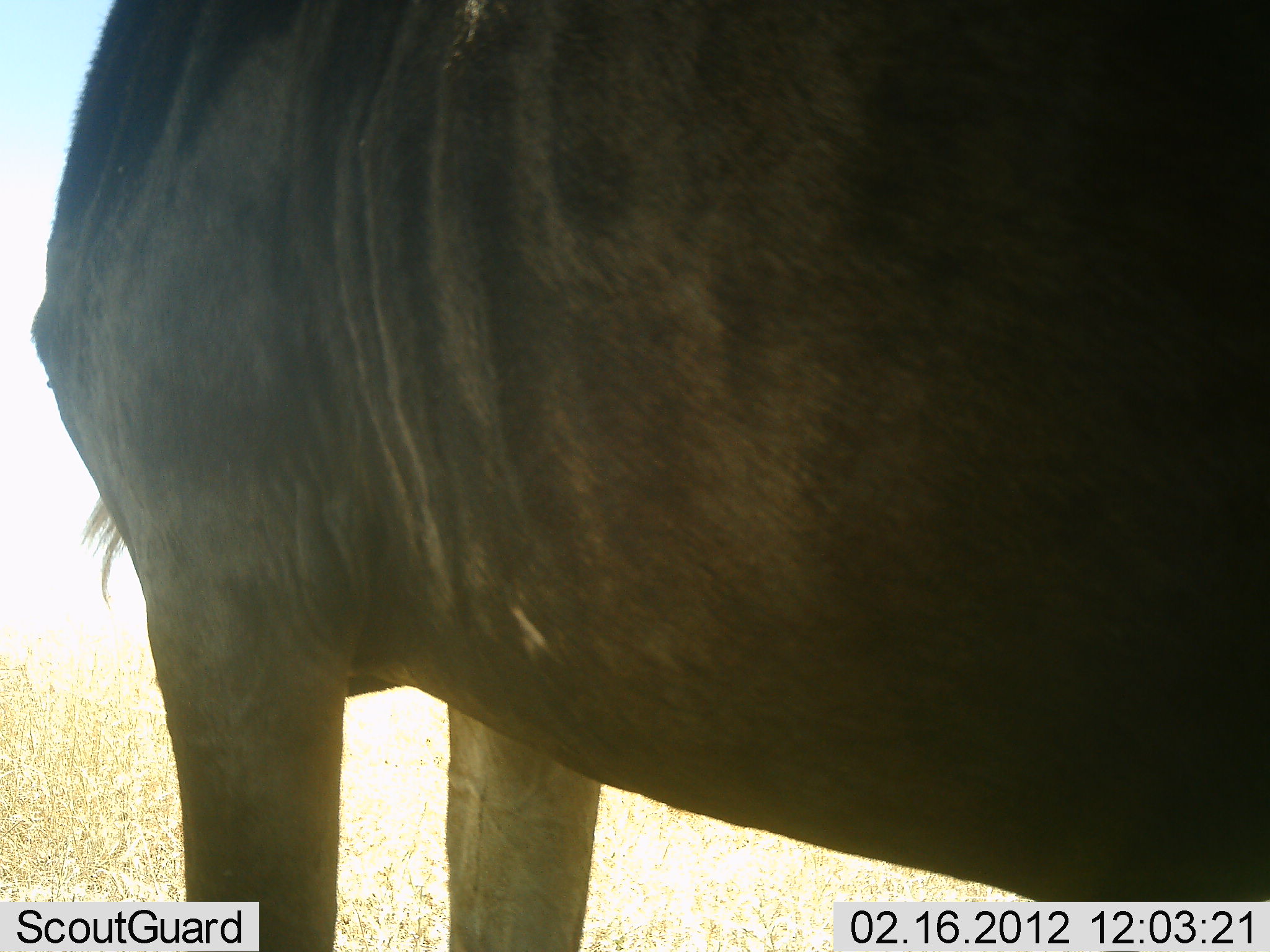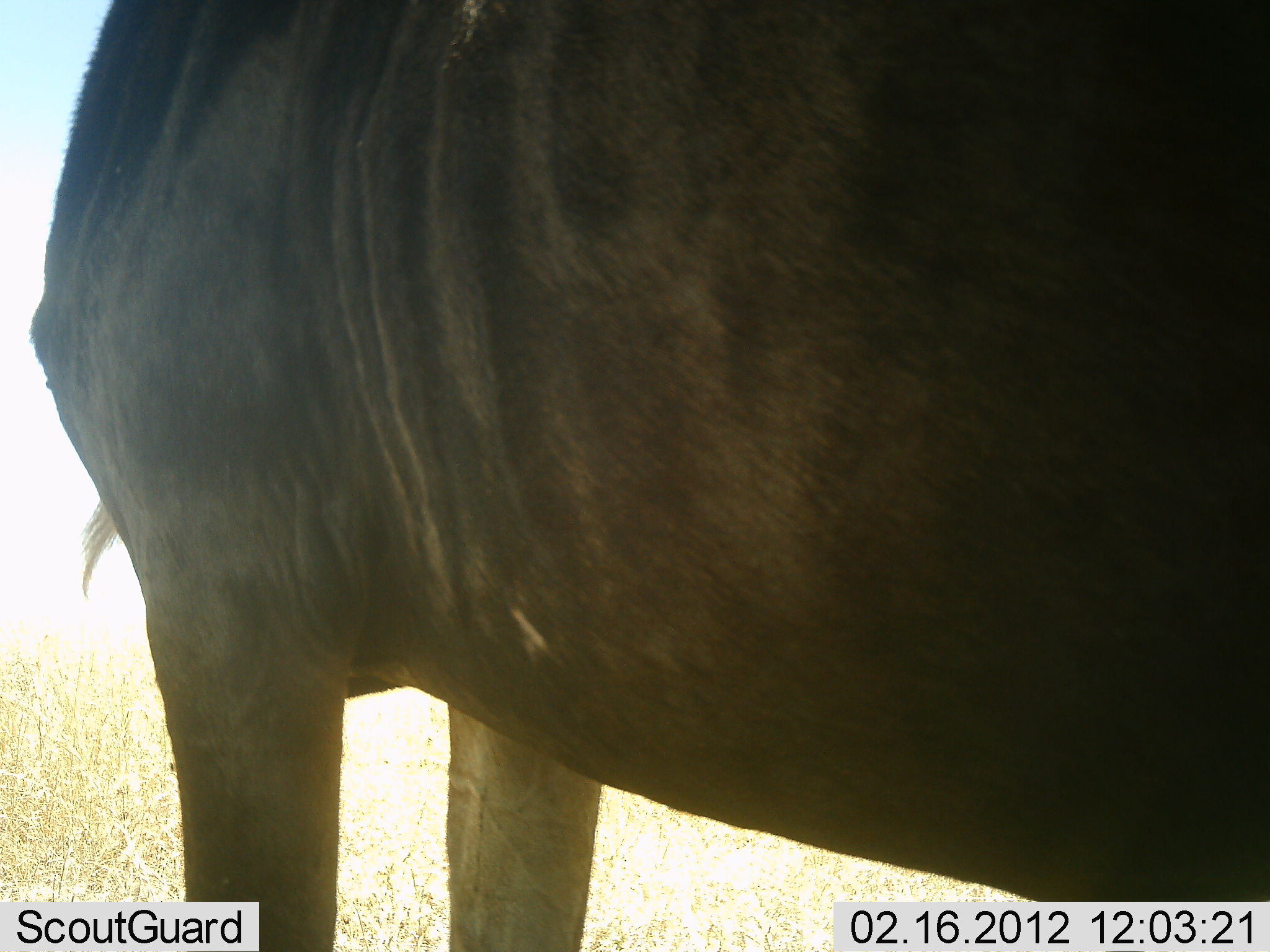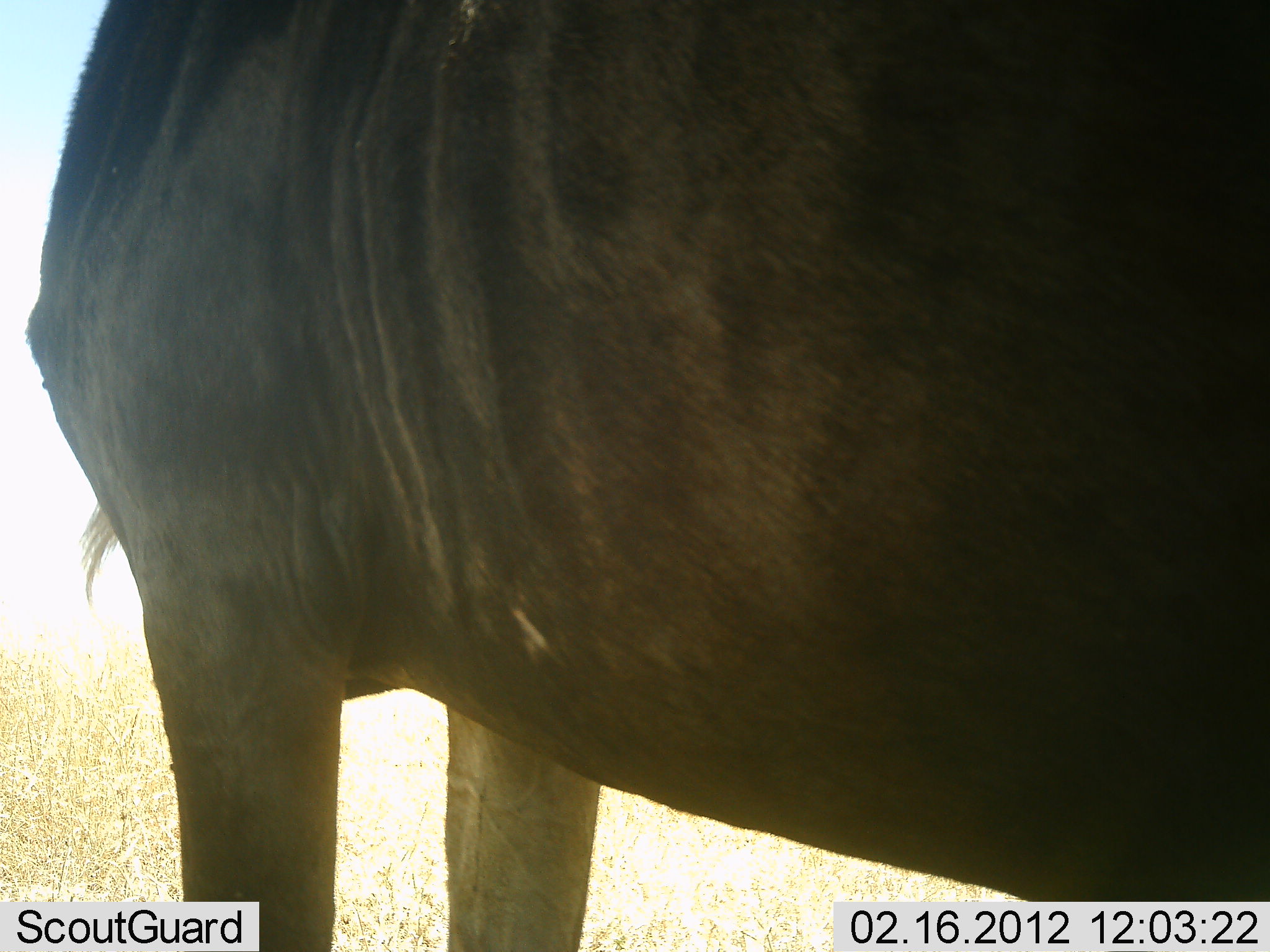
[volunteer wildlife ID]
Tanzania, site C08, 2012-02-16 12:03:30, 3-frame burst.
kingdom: Animalia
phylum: Chordata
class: Mammalia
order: Artiodactyla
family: Bovidae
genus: Connochaetes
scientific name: Connochaetes taurinus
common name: blue wildebeest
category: wildebeest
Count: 1.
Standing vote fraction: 100%.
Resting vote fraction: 4%.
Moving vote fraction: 0%.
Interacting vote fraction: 0%.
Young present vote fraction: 0%.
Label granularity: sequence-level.